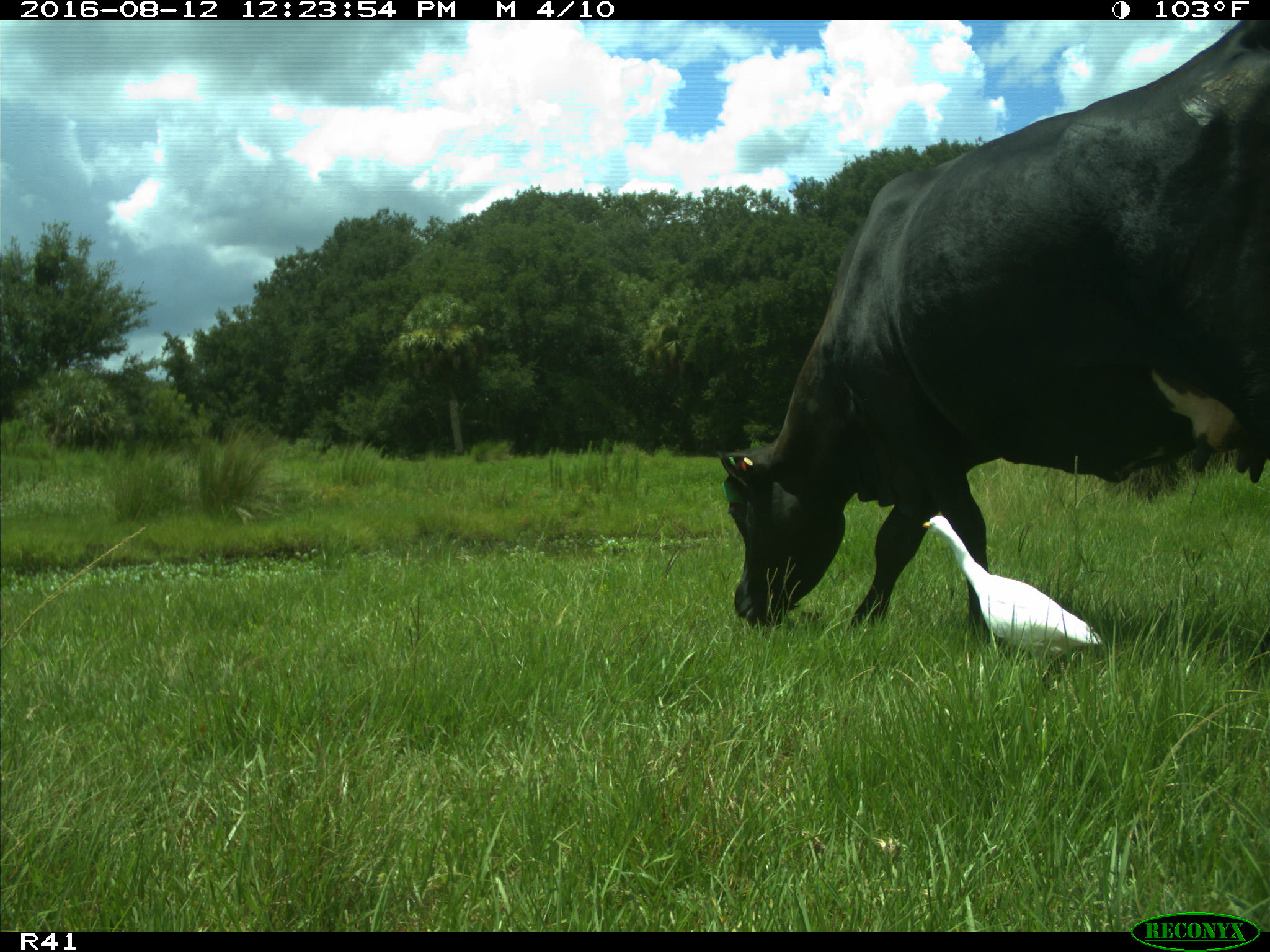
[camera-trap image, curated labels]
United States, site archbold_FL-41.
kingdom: Animalia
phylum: Chordata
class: Mammalia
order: Artiodactyla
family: Bovidae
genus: Bos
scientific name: Bos taurus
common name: domestic cow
Bos taurus (domestic cow).